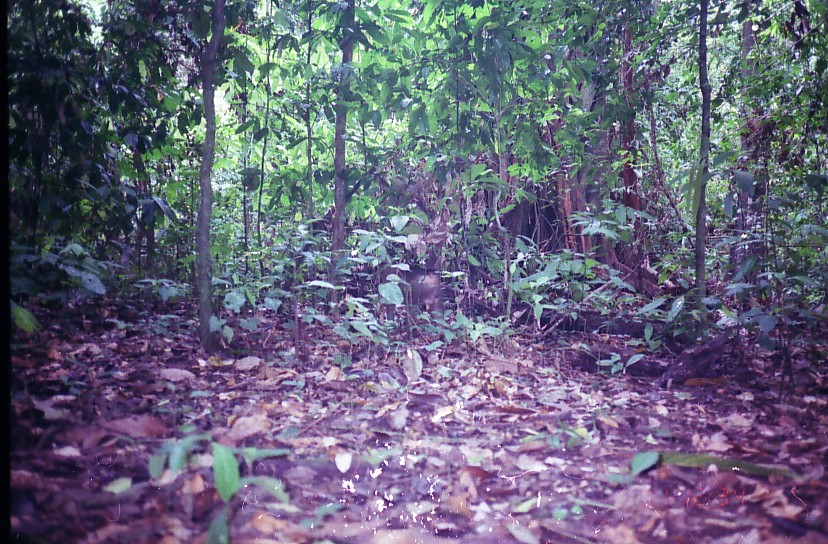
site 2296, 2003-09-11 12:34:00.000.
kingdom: Animalia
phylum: Chordata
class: Mammalia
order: Primates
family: Cercopithecidae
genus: Macaca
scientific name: Macaca nemestrina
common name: southern pig-tailed macaque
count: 1